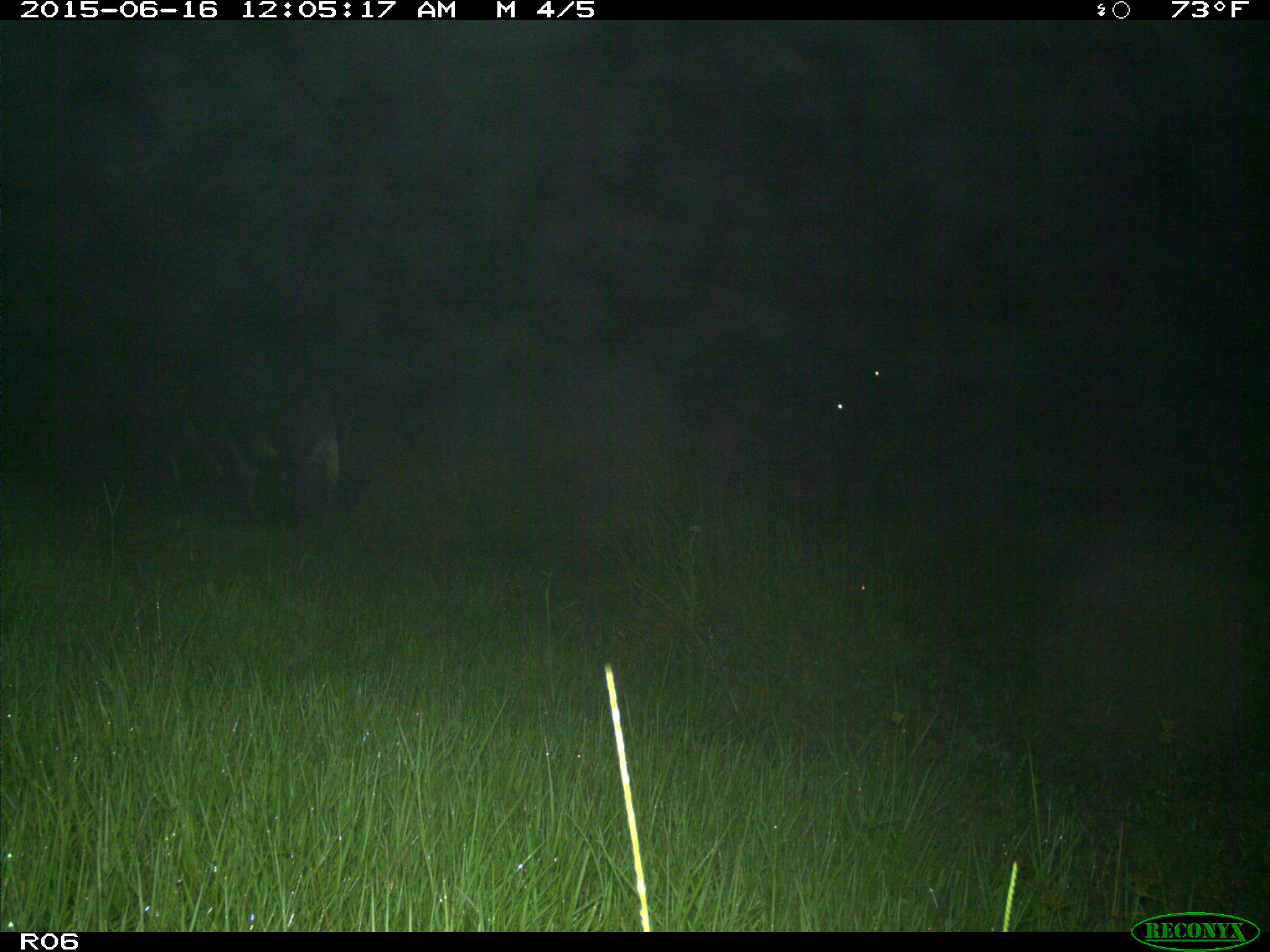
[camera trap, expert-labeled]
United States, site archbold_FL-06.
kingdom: Animalia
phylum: Chordata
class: Mammalia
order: Artiodactyla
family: Bovidae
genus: Bos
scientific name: Bos taurus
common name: domestic cow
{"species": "Bos taurus (domestic cow)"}